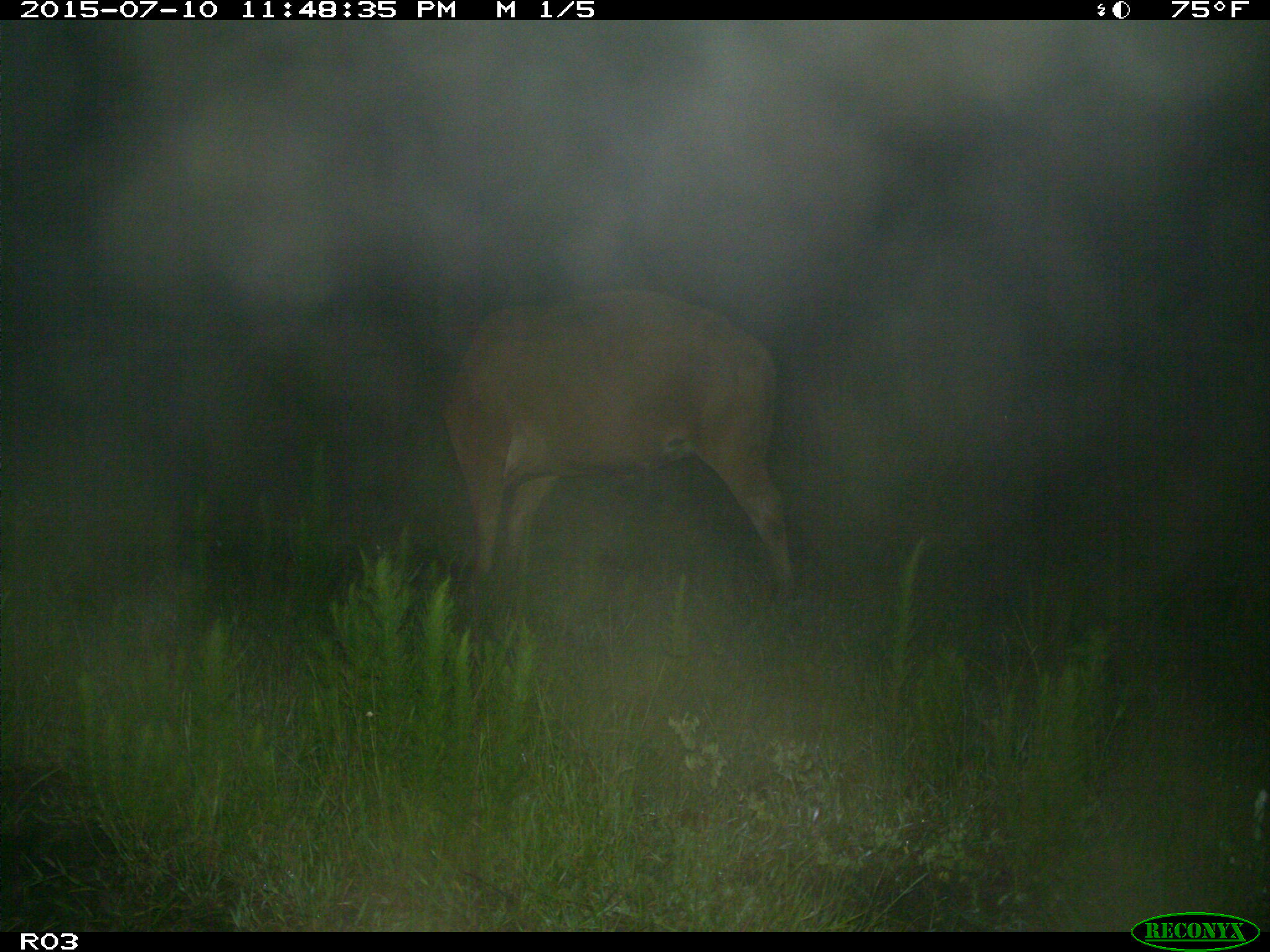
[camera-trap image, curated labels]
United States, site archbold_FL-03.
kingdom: Animalia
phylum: Chordata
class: Mammalia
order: Artiodactyla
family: Bovidae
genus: Bos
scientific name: Bos taurus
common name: domestic cow